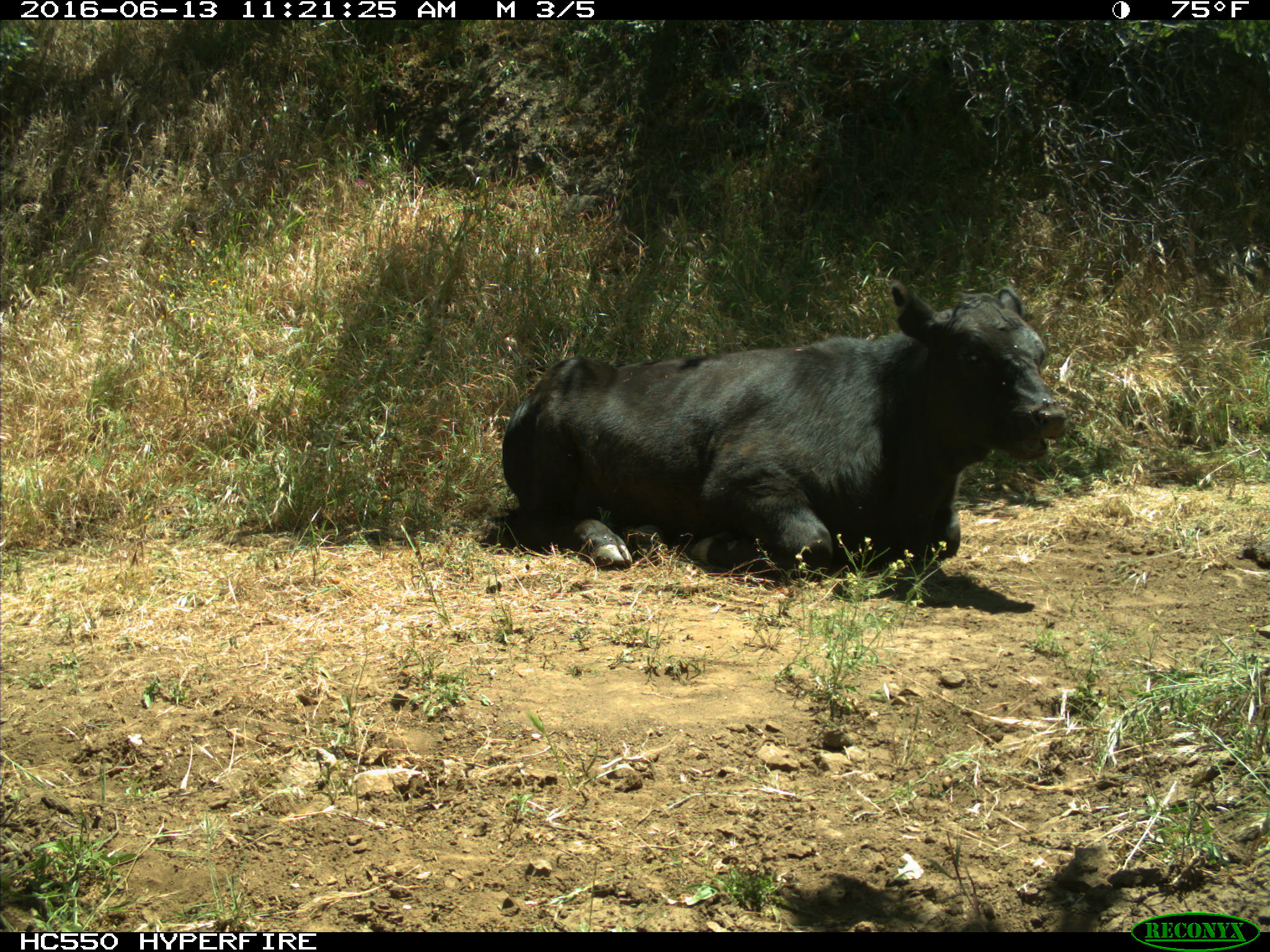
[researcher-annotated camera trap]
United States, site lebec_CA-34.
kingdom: Animalia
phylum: Chordata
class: Mammalia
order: Artiodactyla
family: Bovidae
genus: Bos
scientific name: Bos taurus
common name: domestic cow